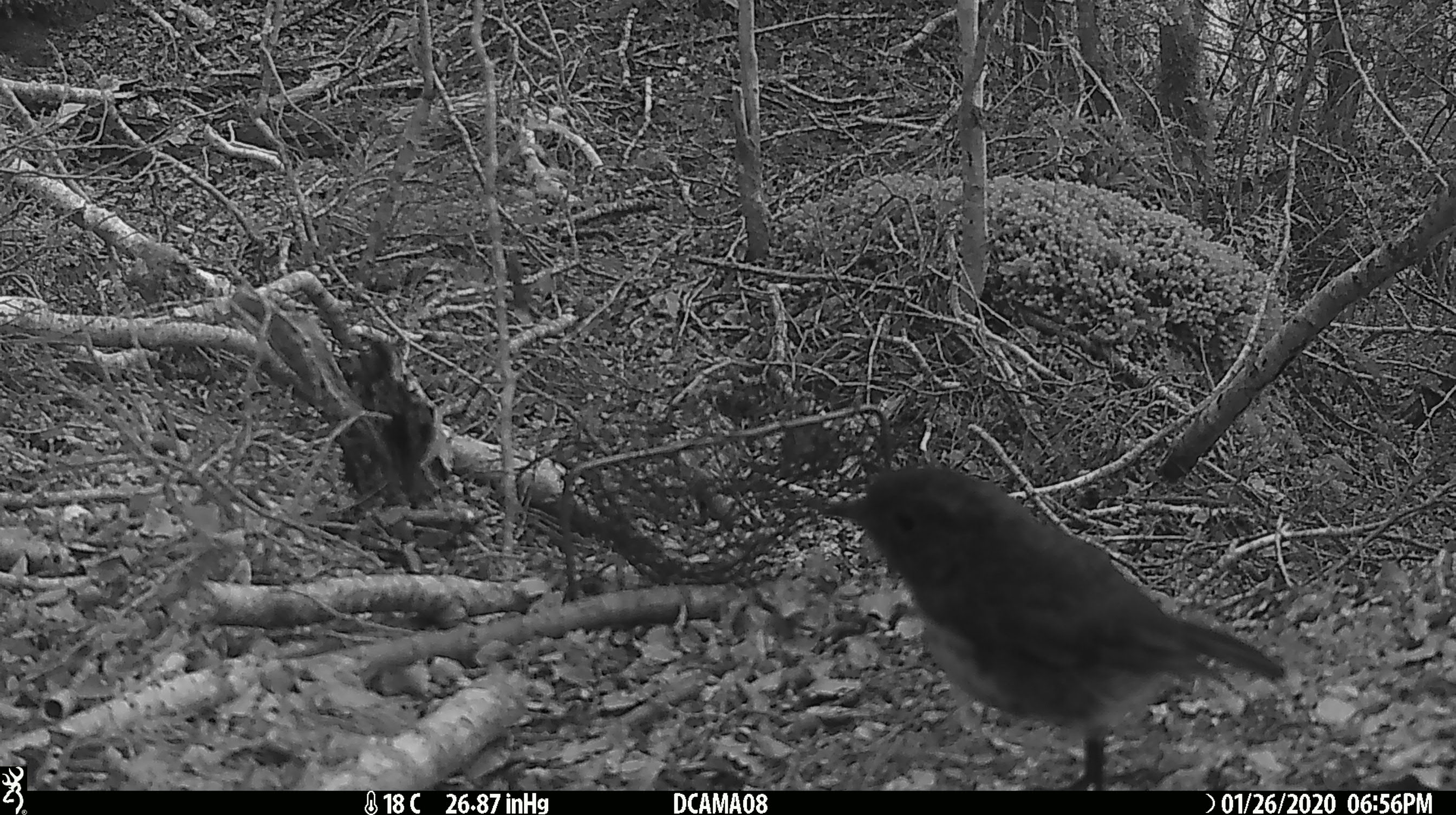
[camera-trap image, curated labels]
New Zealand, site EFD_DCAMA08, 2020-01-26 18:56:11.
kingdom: Animalia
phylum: Chordata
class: Aves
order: Passeriformes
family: Petroicidae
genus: Petroica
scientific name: Petroica australis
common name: new zealand robin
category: robin